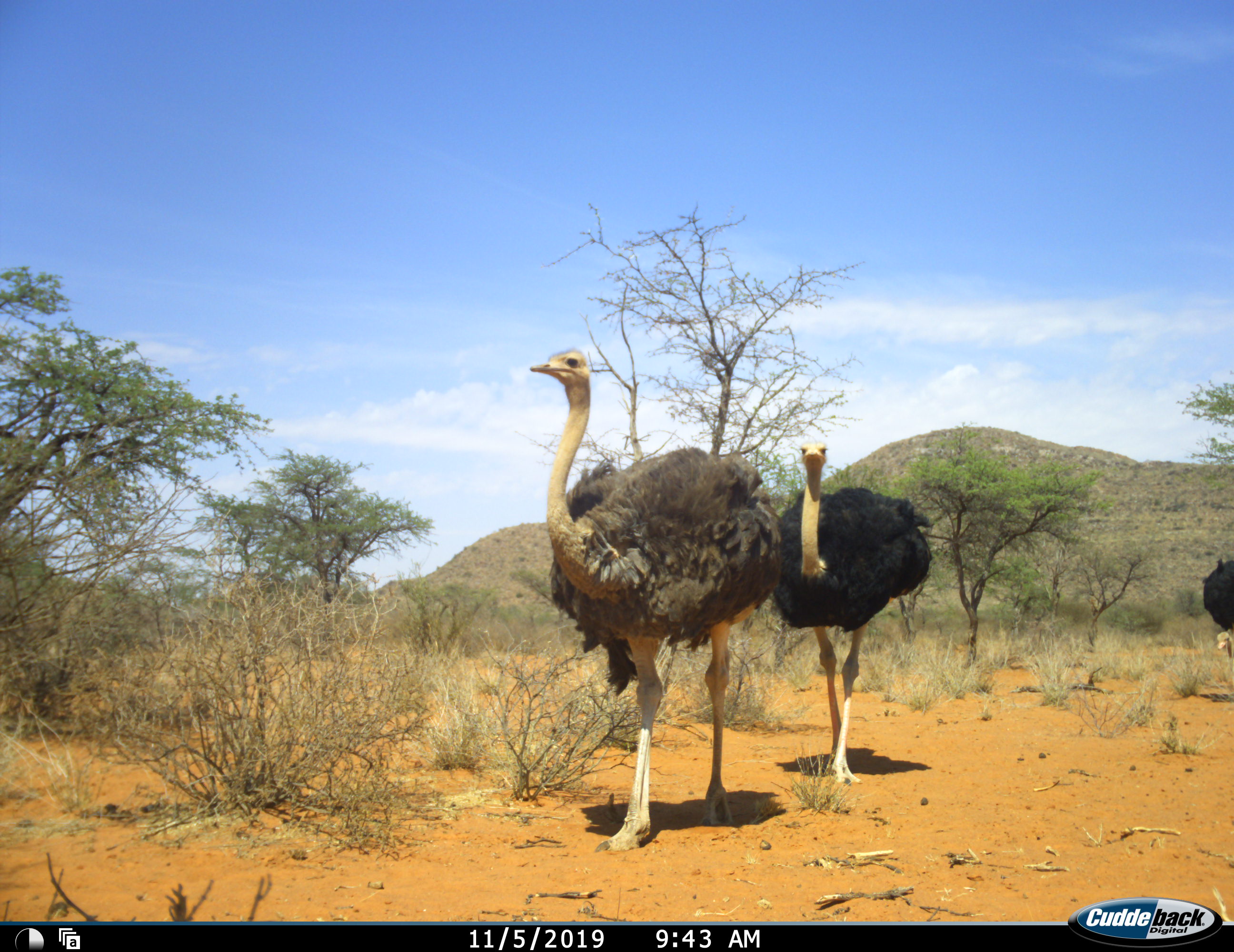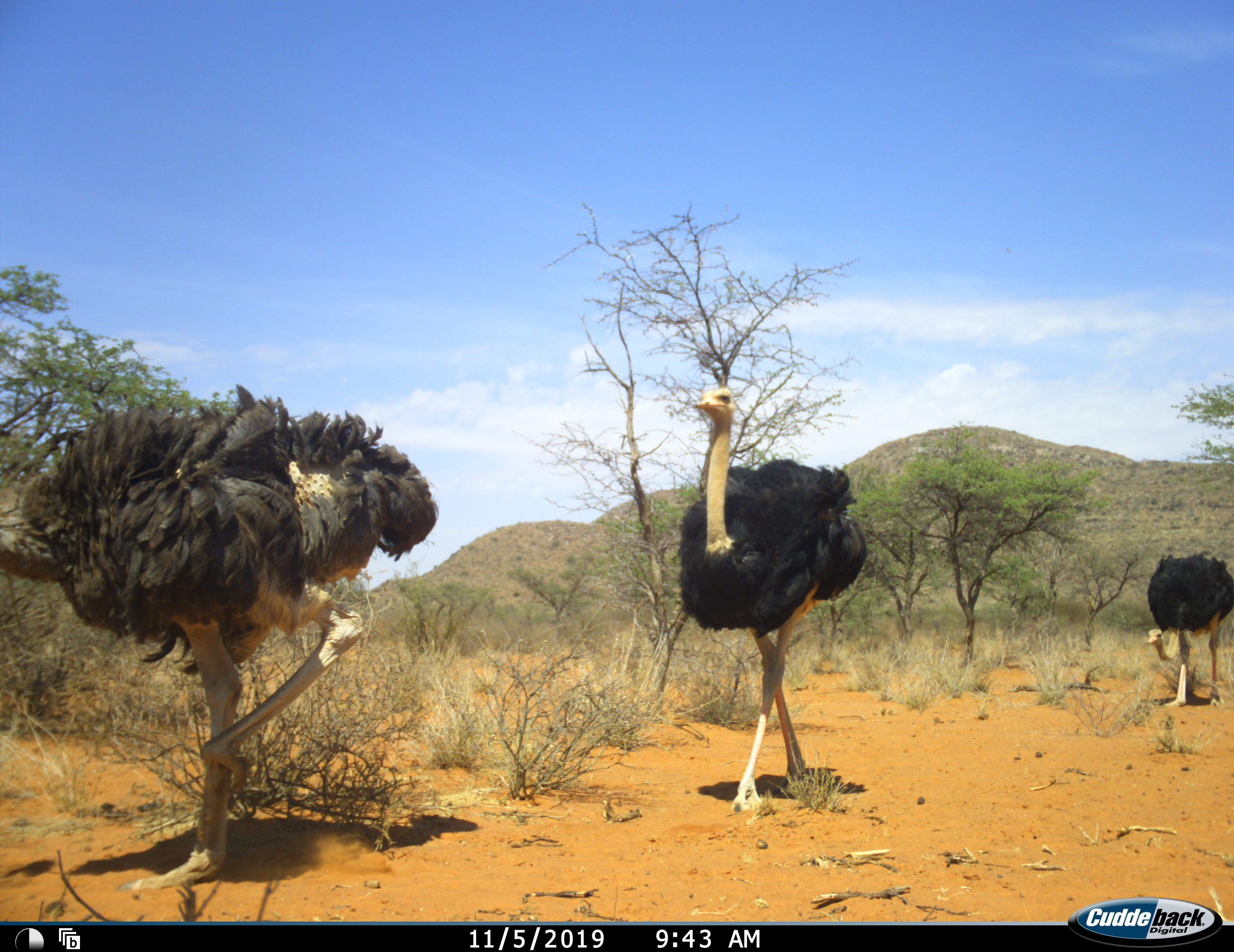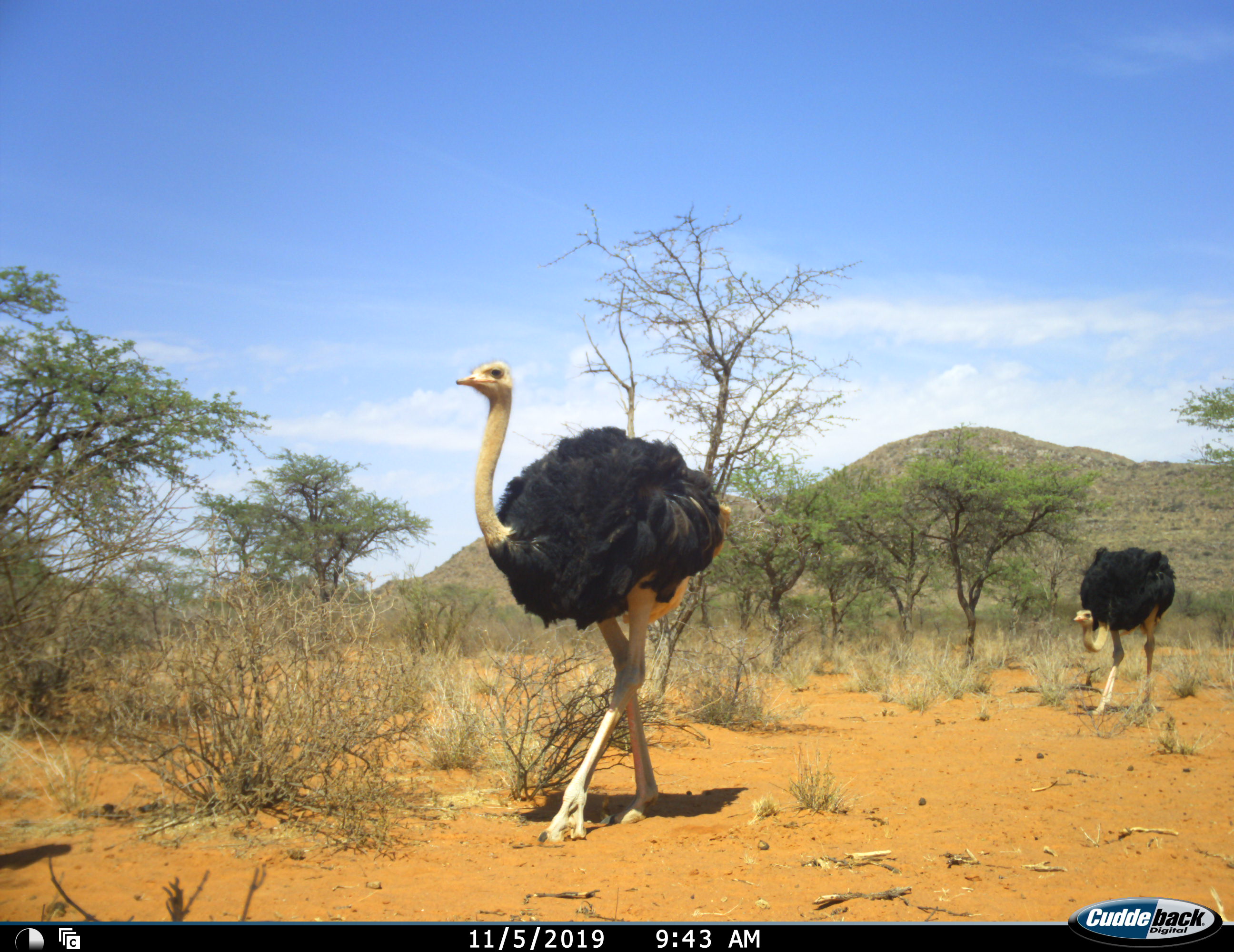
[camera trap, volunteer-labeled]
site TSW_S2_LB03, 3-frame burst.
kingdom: Animalia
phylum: Chordata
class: Aves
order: Struthioniformes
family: Struthionidae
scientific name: Struthionidae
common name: ostrich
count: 3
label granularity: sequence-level